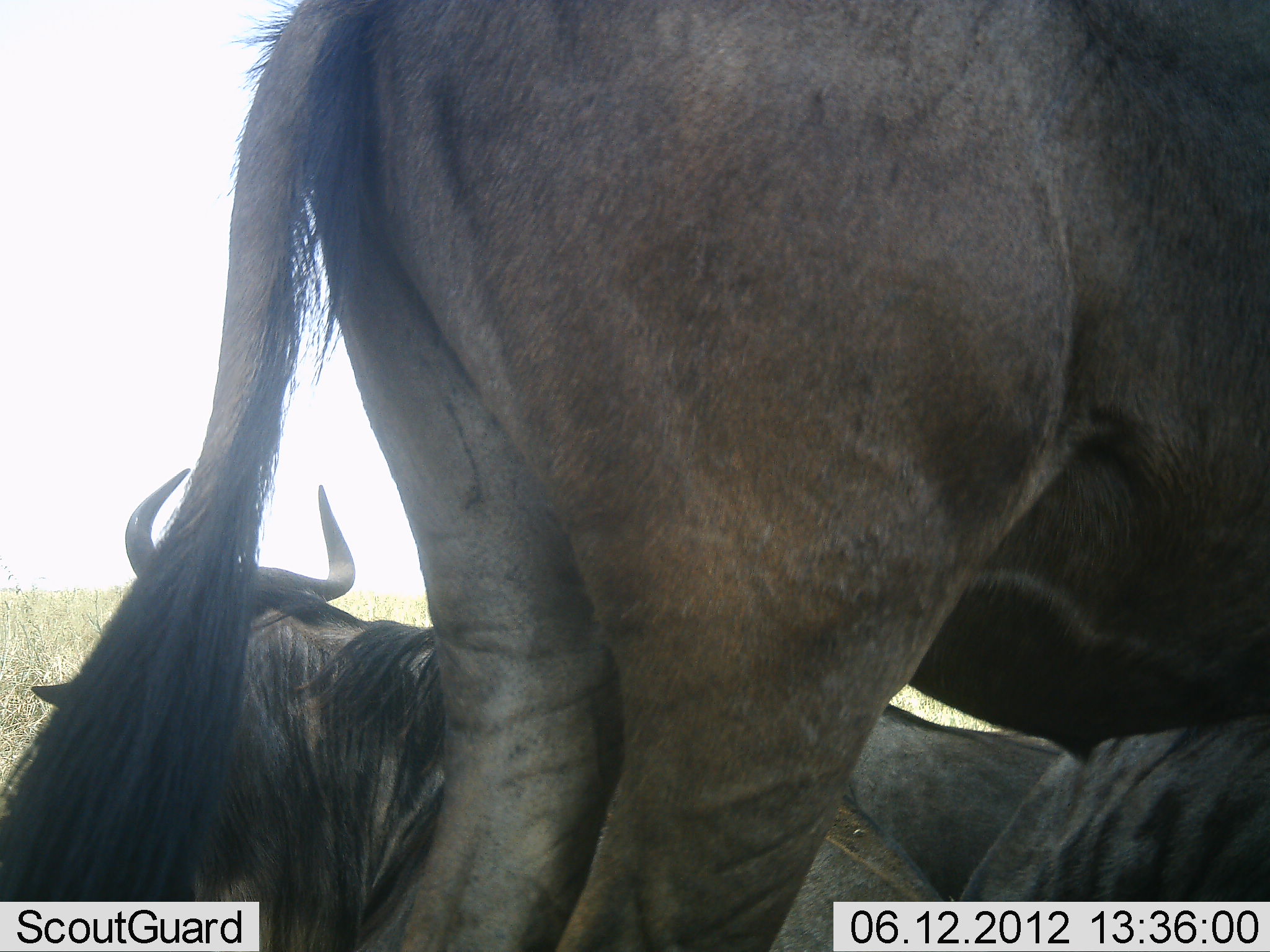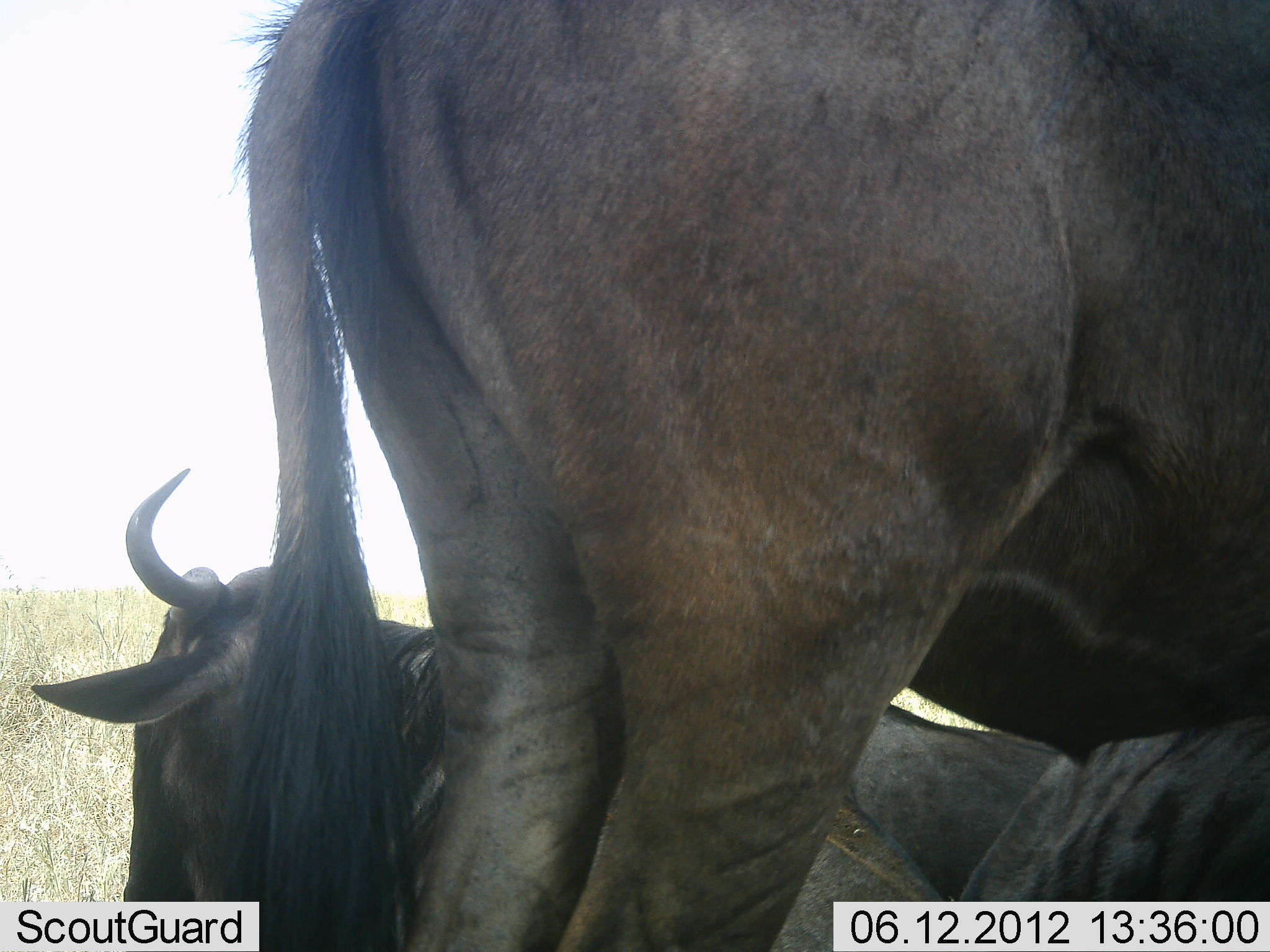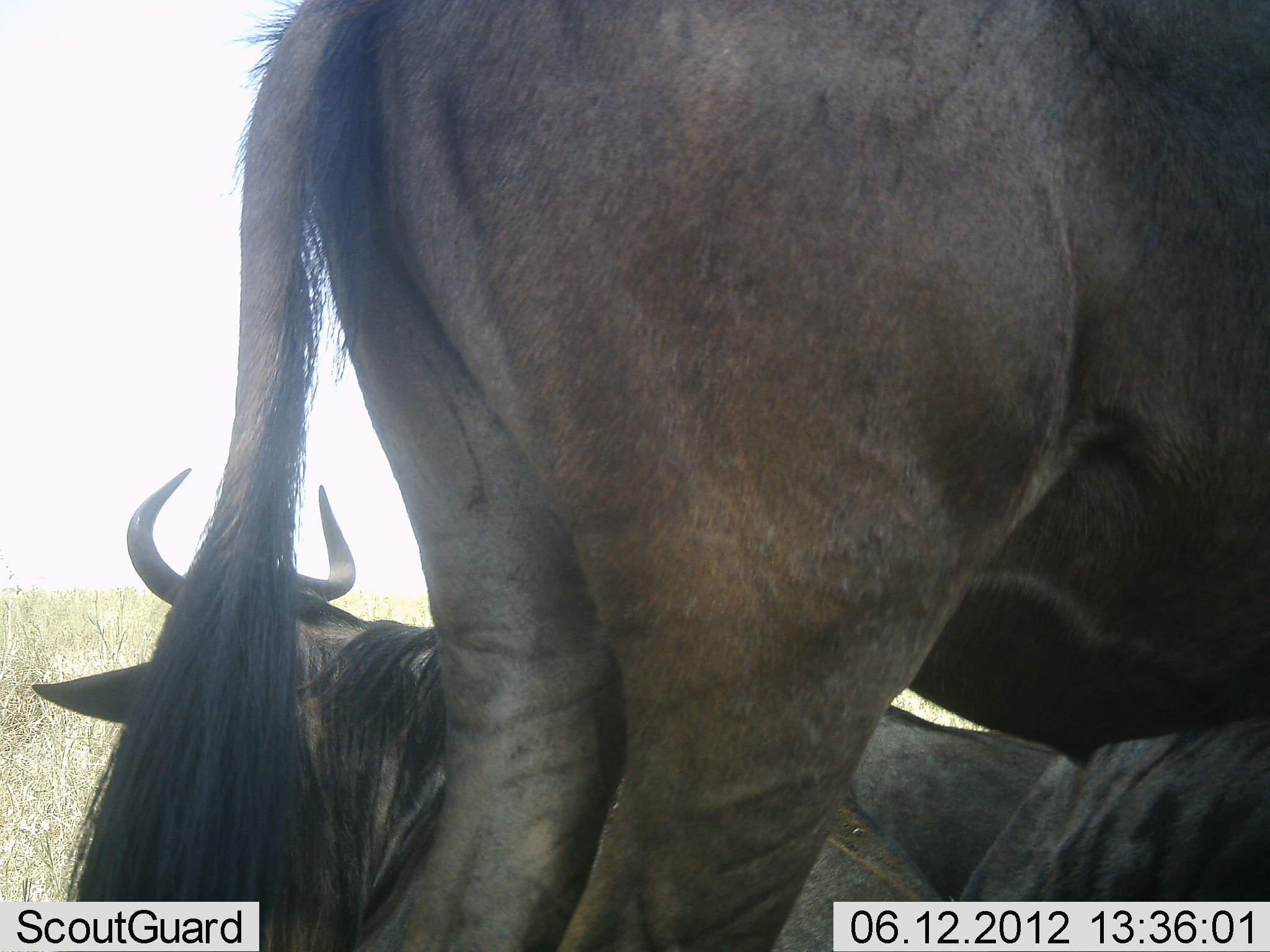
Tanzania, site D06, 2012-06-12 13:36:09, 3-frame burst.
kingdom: Animalia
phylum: Chordata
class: Mammalia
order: Artiodactyla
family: Bovidae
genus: Connochaetes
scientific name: Connochaetes taurinus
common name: blue wildebeest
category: wildebeest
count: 3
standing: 100%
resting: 90%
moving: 0%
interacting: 10%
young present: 0%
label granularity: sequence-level